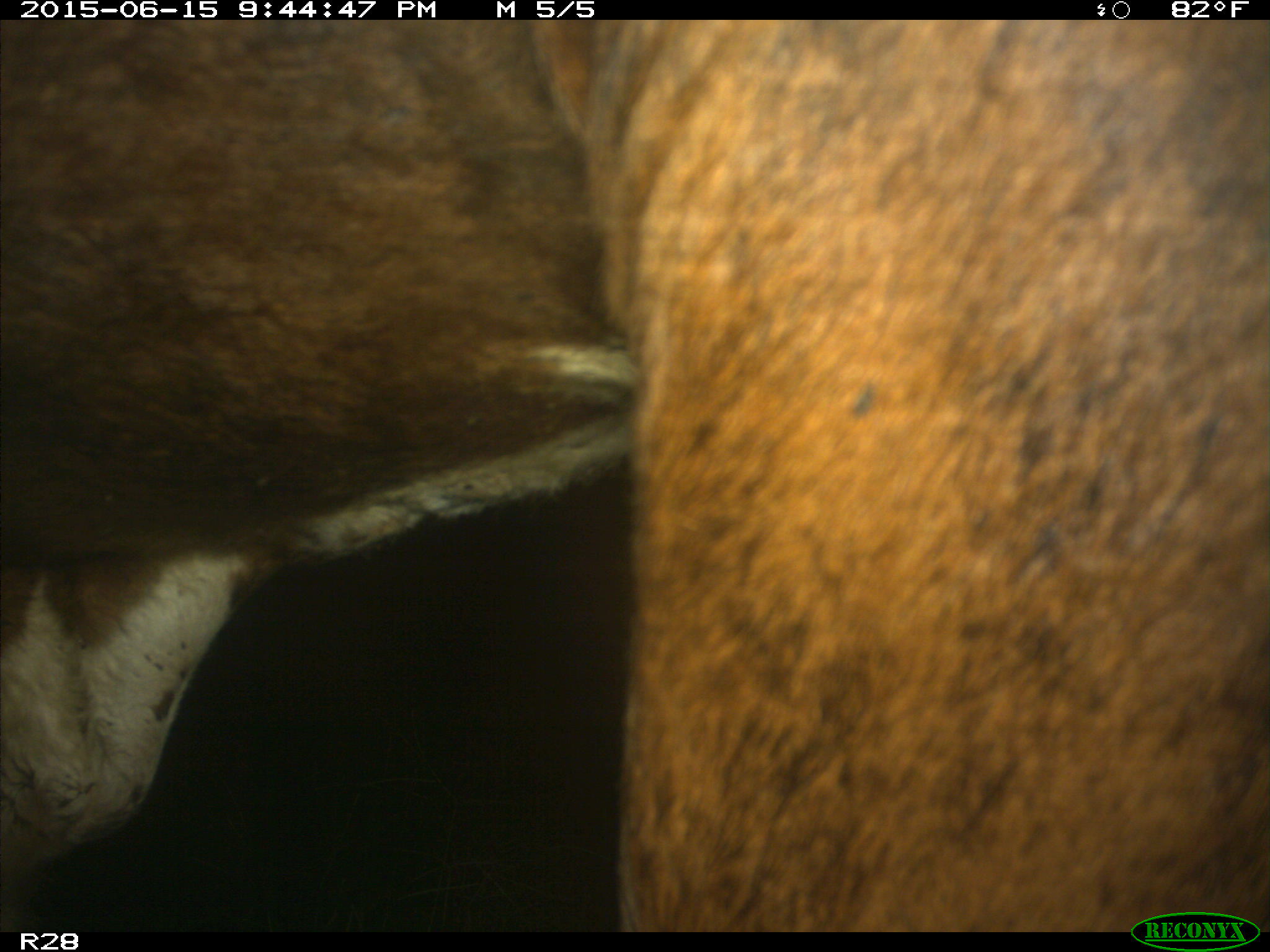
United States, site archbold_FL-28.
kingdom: Animalia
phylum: Chordata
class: Mammalia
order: Artiodactyla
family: Bovidae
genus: Bos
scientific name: Bos taurus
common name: domestic cow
Bos taurus (domestic cow).